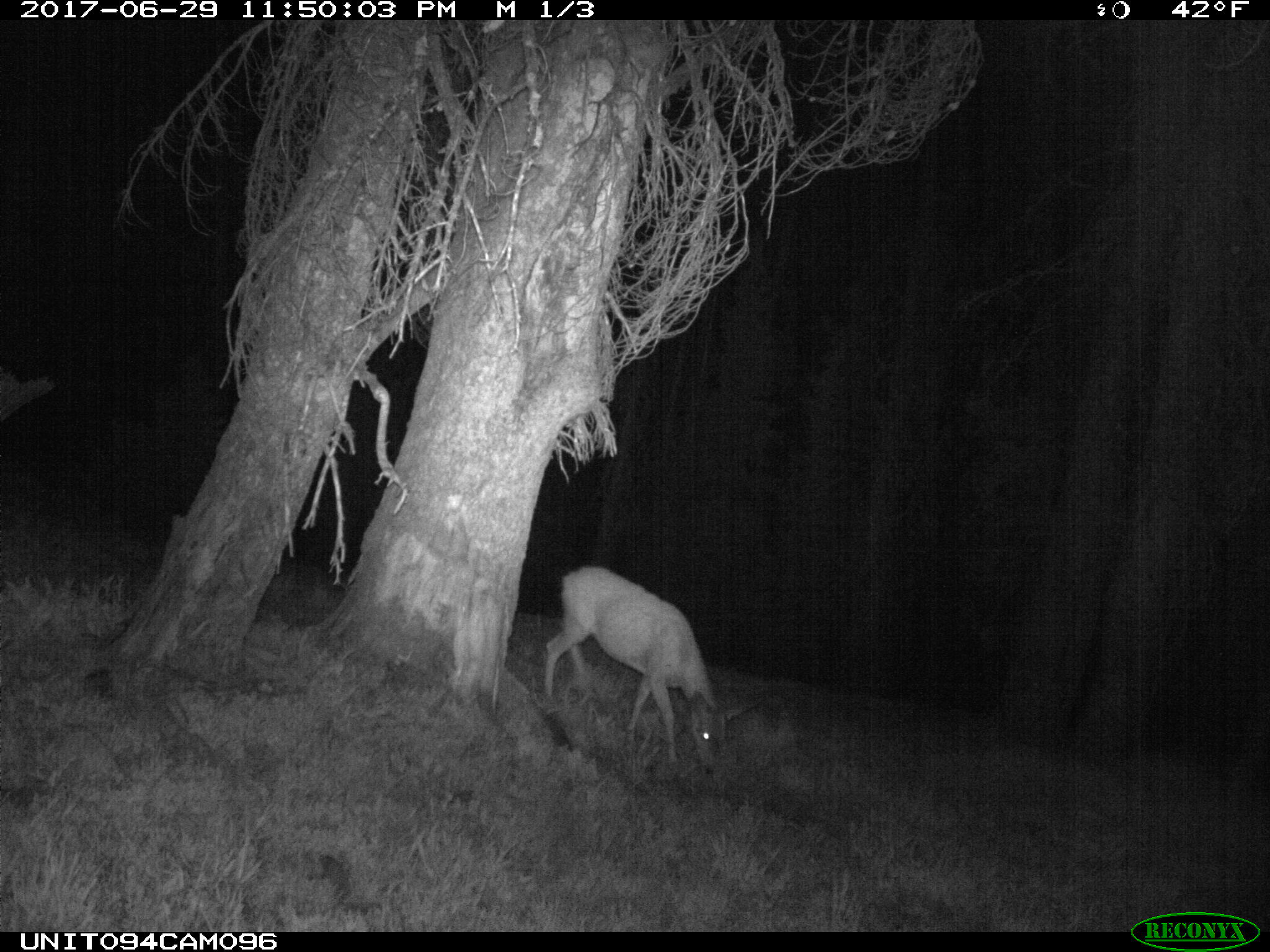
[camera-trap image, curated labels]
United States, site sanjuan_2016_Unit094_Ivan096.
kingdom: Animalia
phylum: Chordata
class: Mammalia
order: Artiodactyla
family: Cervidae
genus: Odocoileus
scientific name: Odocoileus hemionus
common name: mule deer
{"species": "Odocoileus hemionus (mule deer)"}